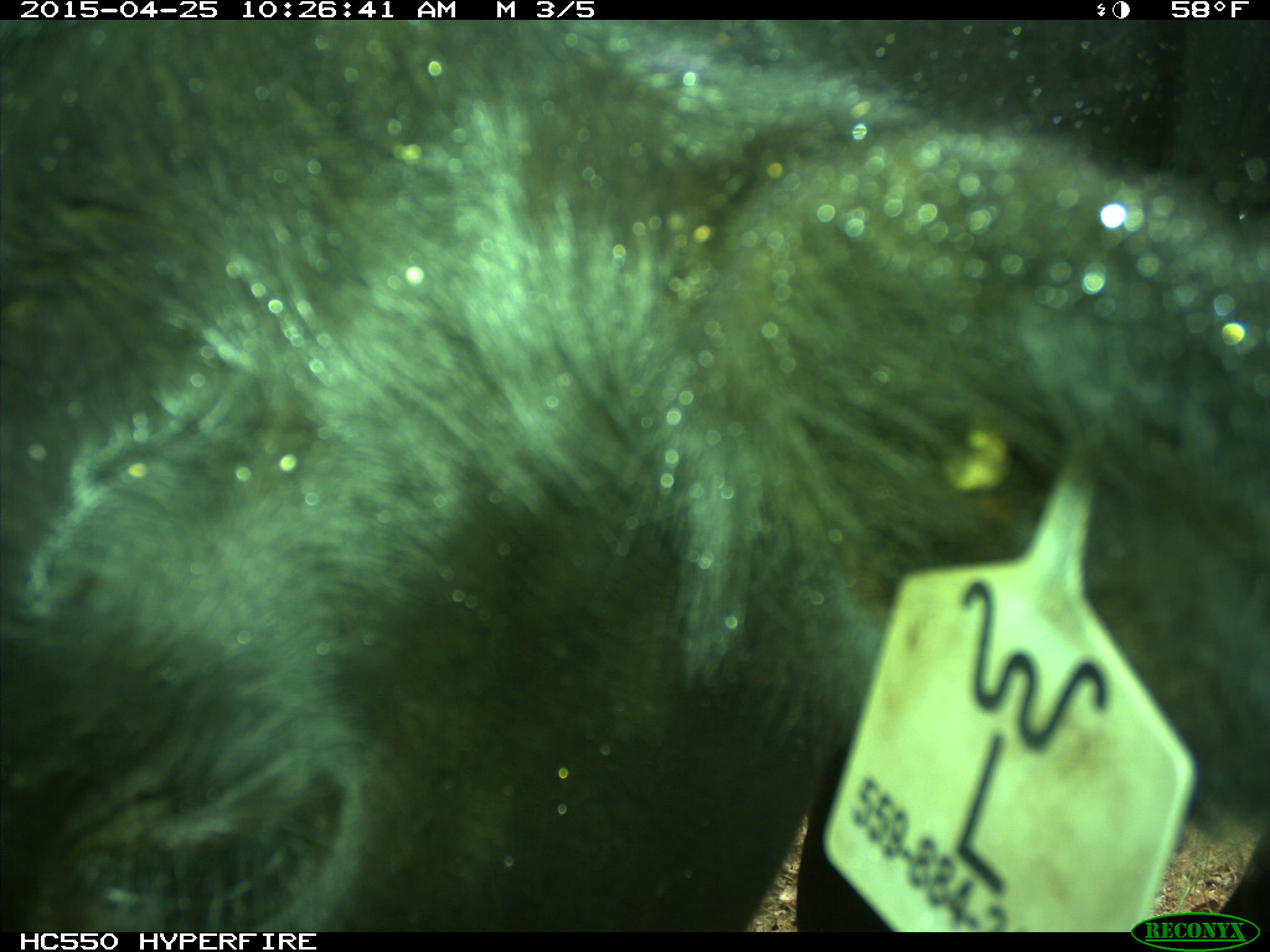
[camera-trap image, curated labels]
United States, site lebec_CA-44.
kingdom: Animalia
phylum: Chordata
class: Mammalia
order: Artiodactyla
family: Suidae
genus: Sus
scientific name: Sus scrofa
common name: wild boar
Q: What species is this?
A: Sus scrofa (wild boar).